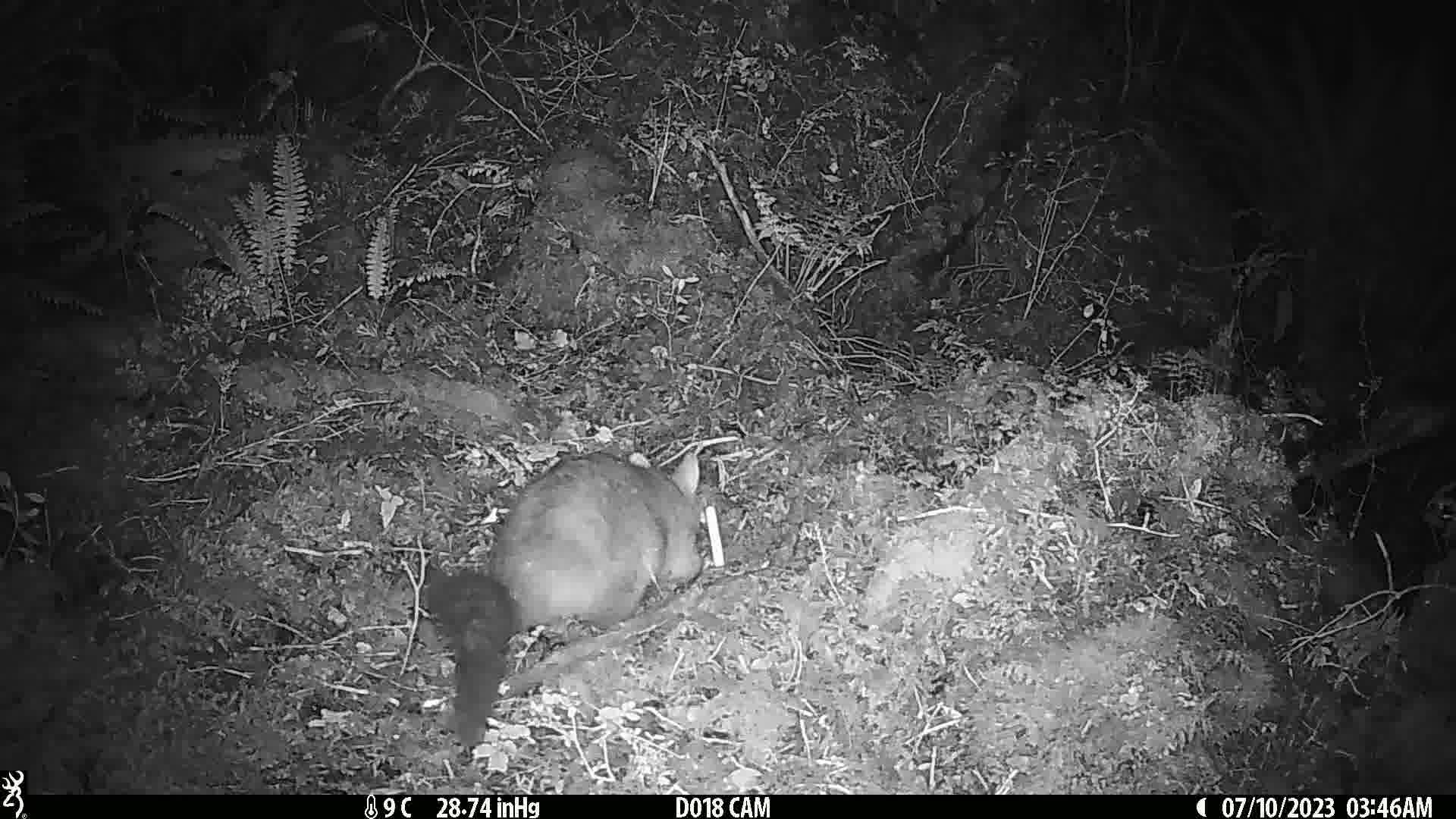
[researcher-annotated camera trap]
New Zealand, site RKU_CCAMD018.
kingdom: Animalia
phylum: Chordata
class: Mammalia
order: Diprotodontia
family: Phalangeridae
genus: Trichosurus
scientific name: Trichosurus vulpecula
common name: common brushtail possum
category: possum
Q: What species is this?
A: Possum (common brushtail possum) (Trichosurus vulpecula).